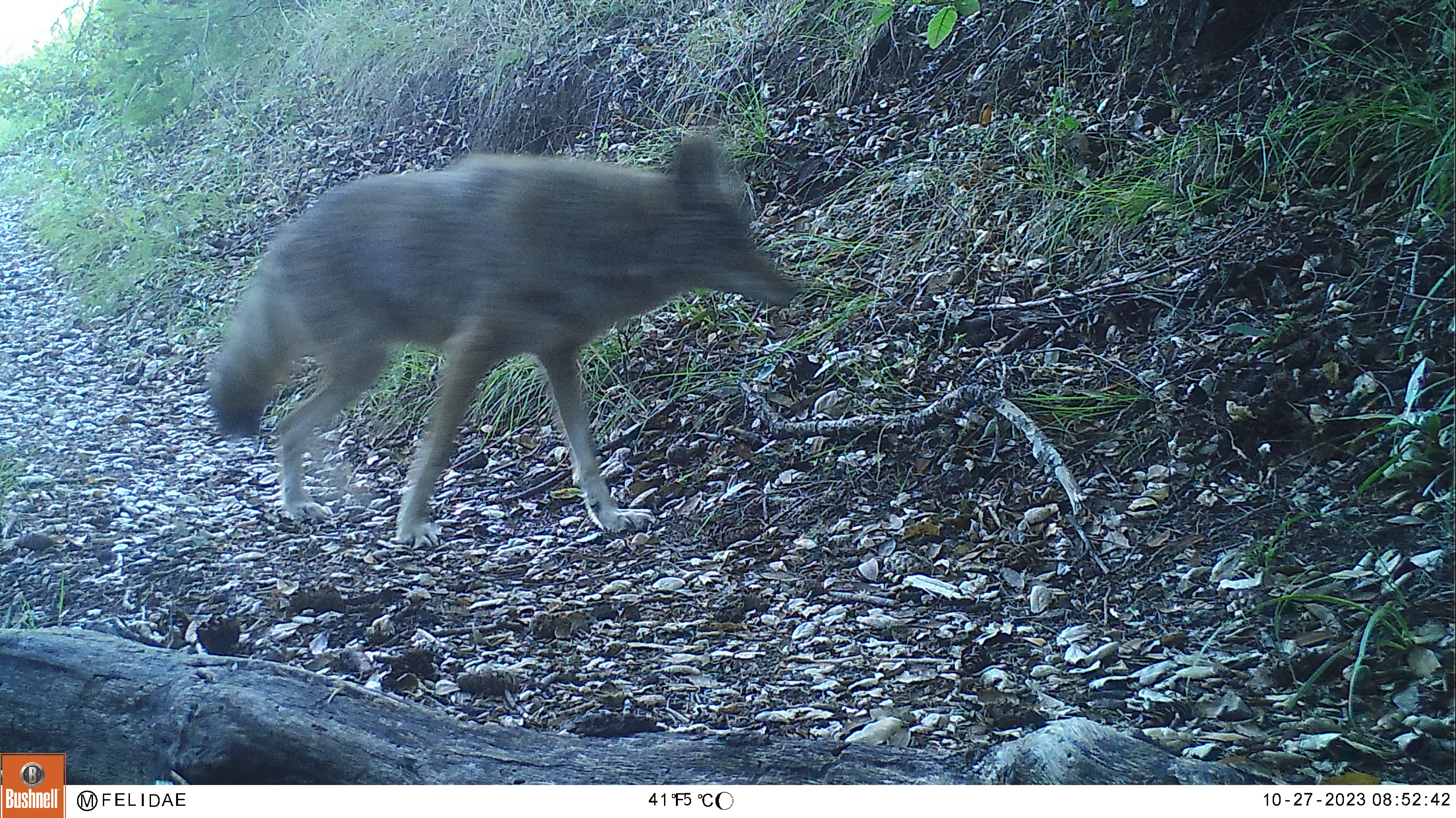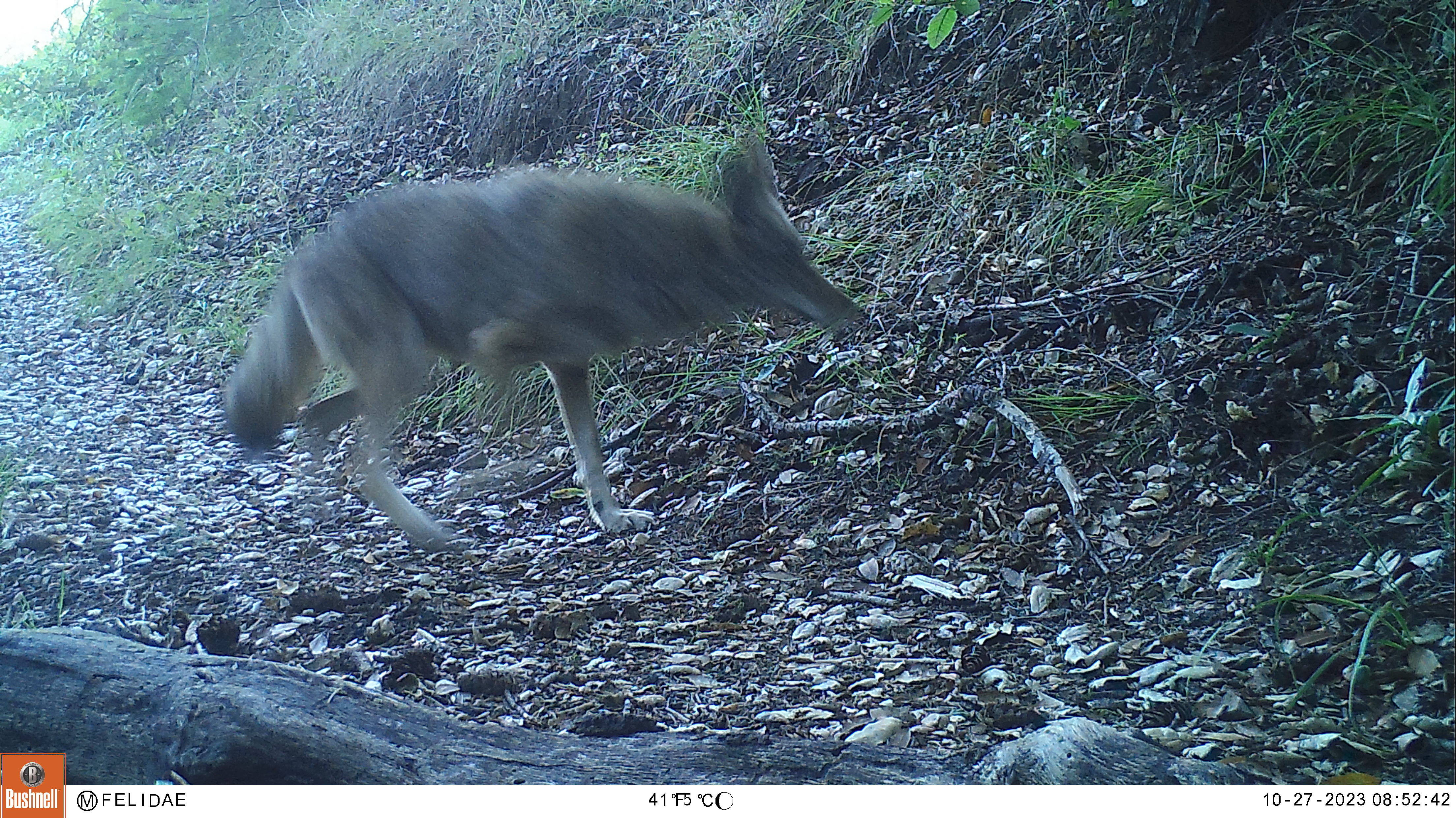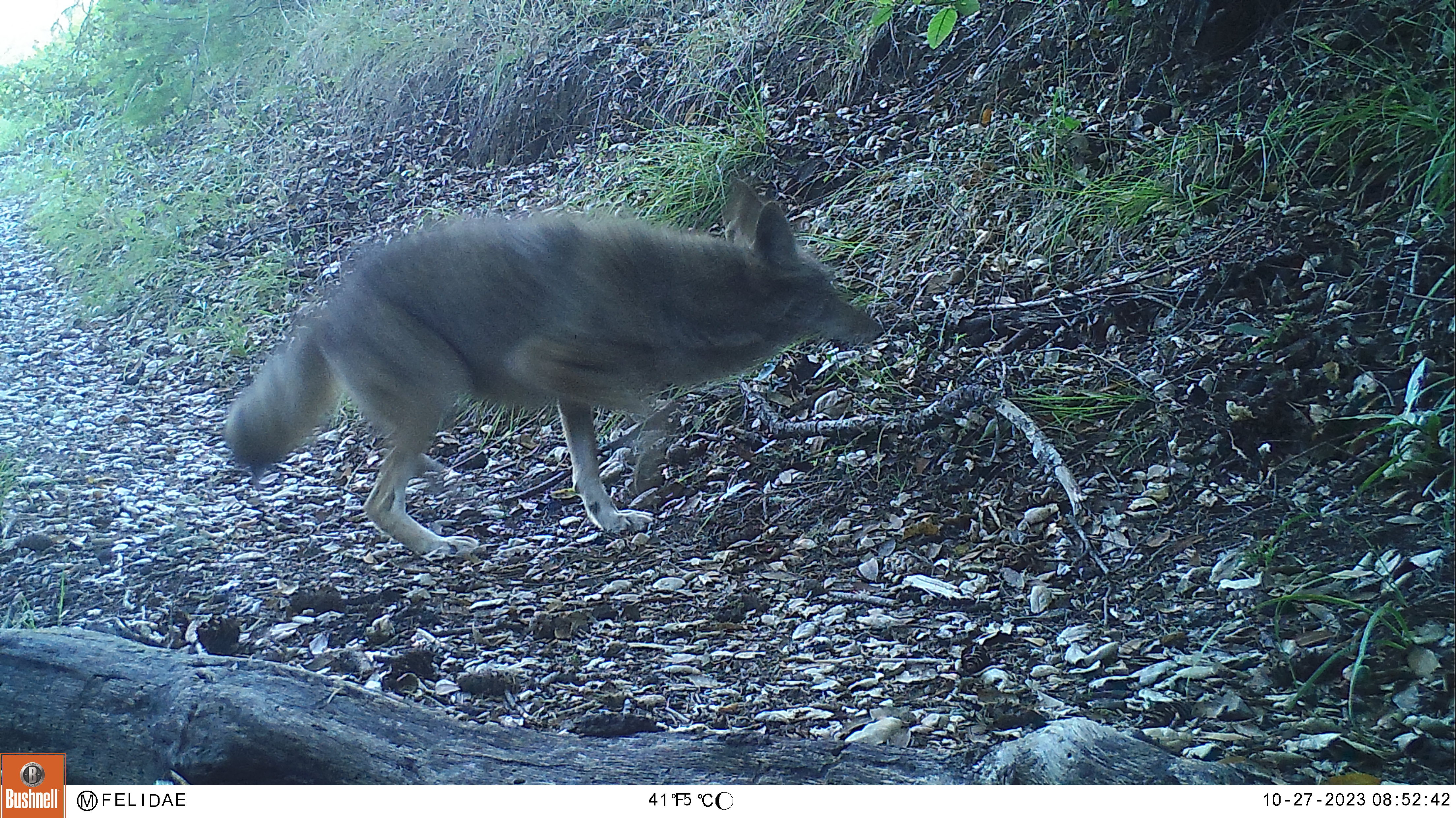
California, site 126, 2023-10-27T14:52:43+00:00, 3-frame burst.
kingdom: Animalia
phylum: Chordata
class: Mammalia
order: Carnivora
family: Canidae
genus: Canis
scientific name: Canis latrans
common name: coyote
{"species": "coyote (Canis latrans)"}